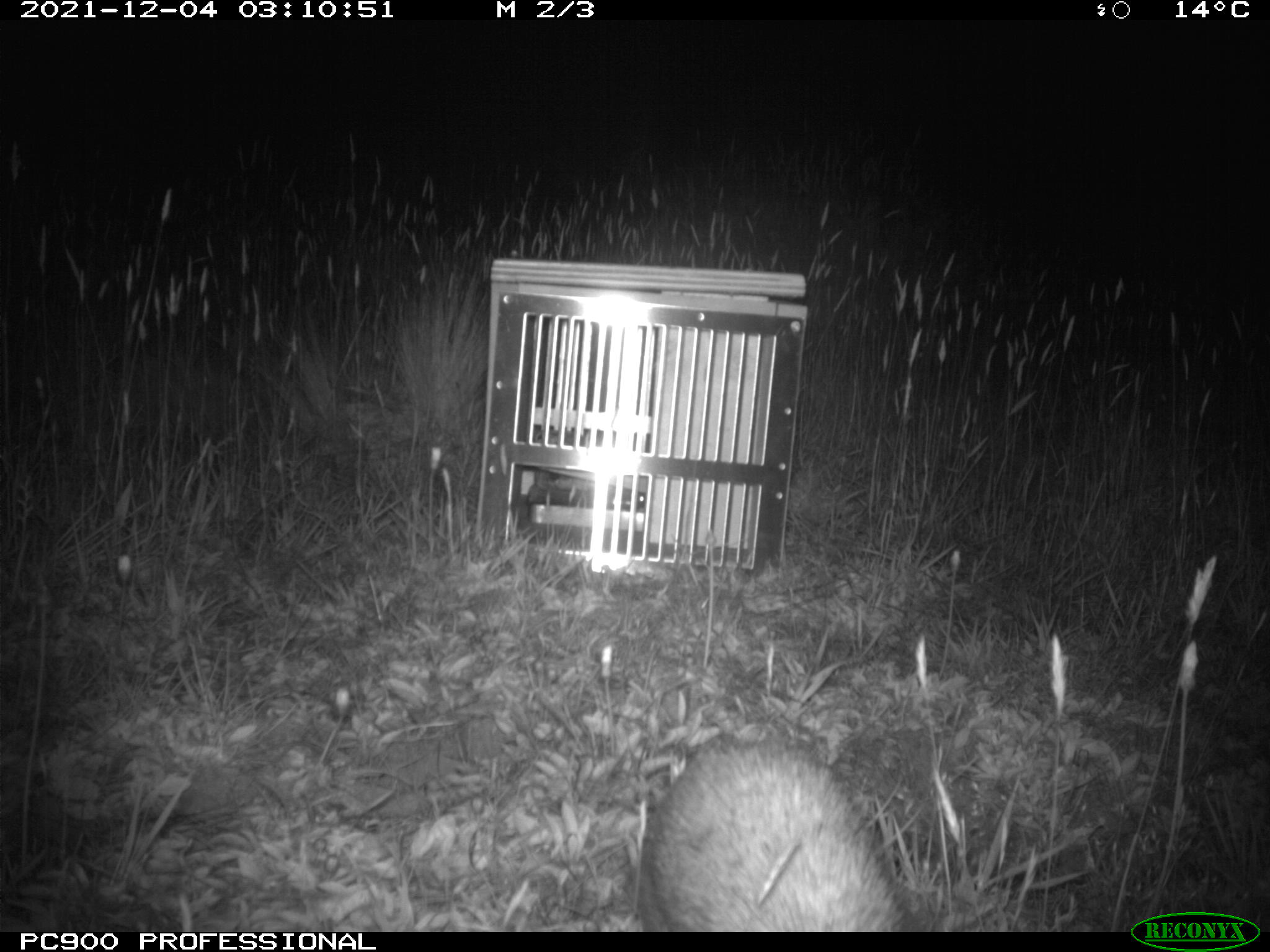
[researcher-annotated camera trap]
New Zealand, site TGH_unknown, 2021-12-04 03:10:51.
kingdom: Animalia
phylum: Chordata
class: Mammalia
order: Eulipotyphla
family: Erinaceidae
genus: Erinaceus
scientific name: Erinaceus europaeus europaeus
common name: european hedgehog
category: hedgehog